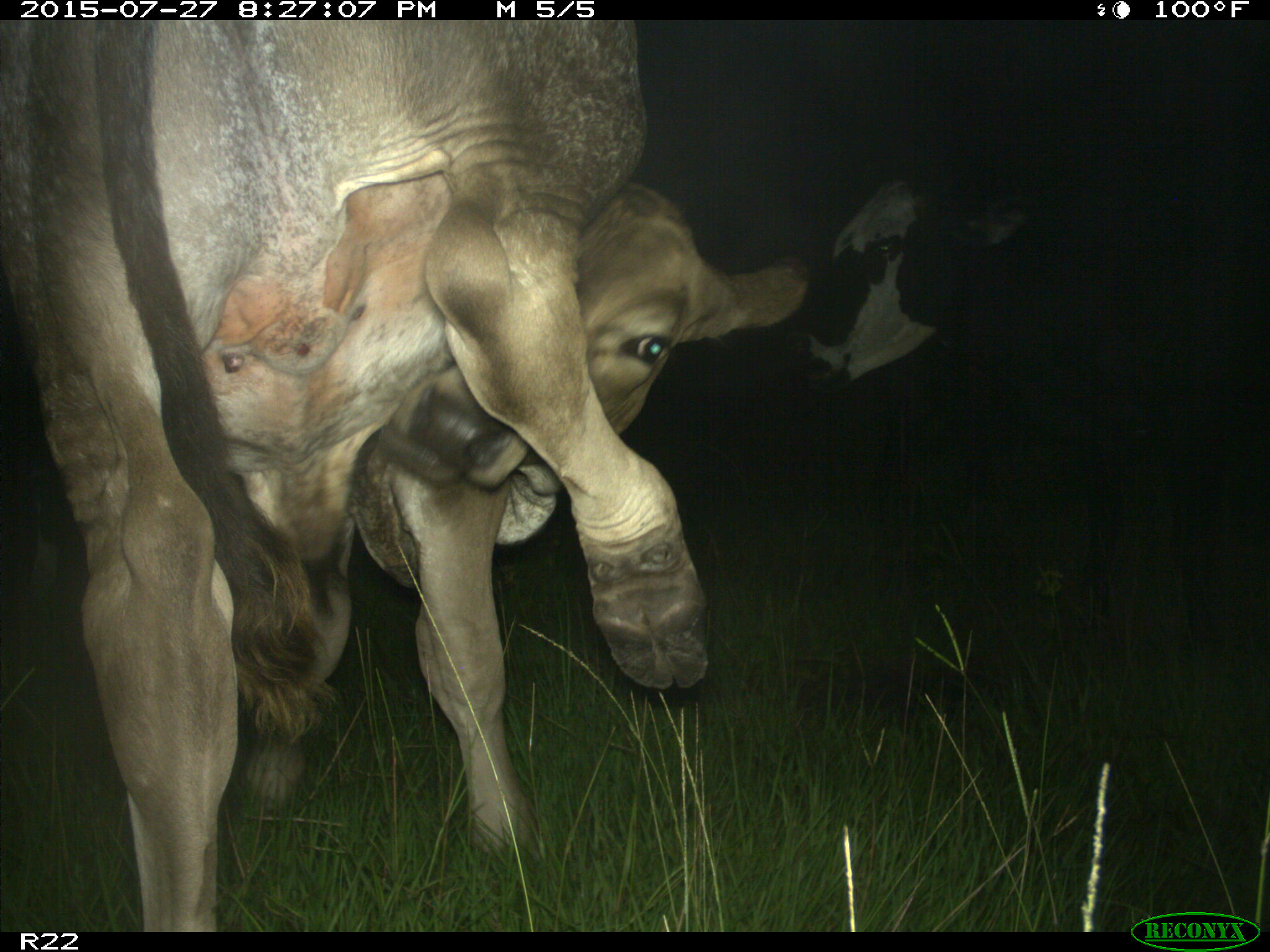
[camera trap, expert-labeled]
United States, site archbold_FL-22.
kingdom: Animalia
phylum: Chordata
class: Mammalia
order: Artiodactyla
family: Bovidae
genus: Bos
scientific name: Bos taurus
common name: domestic cow